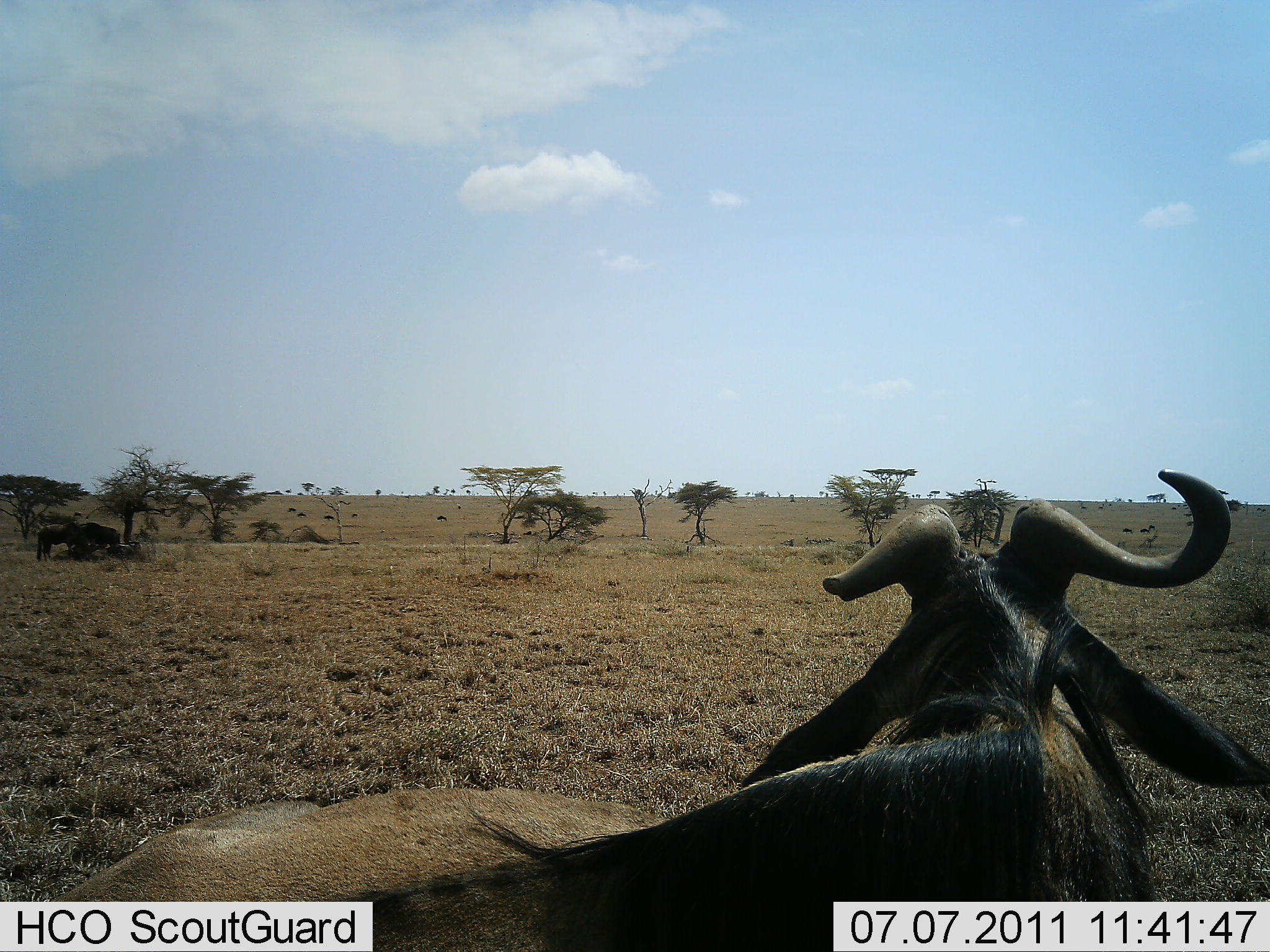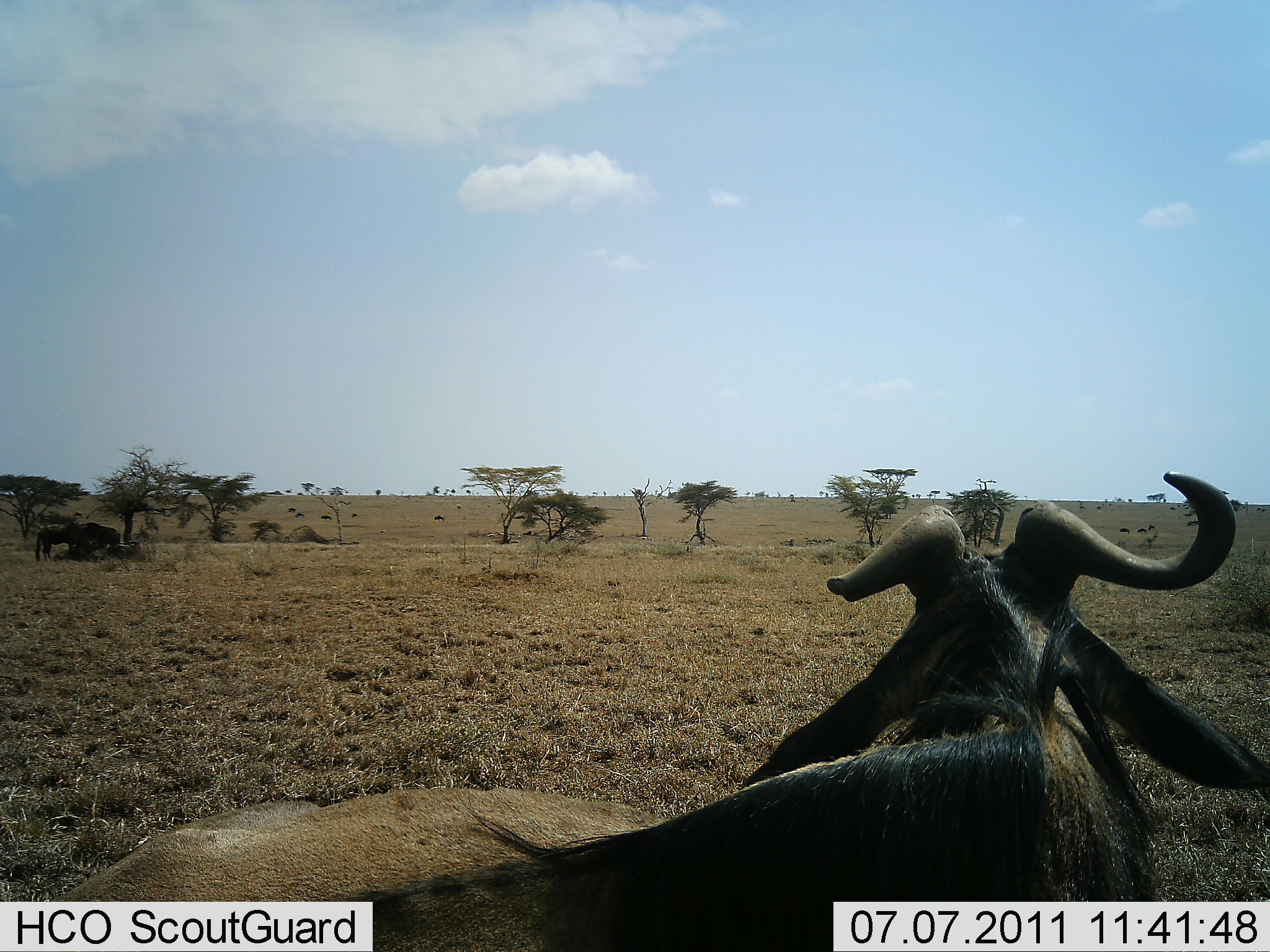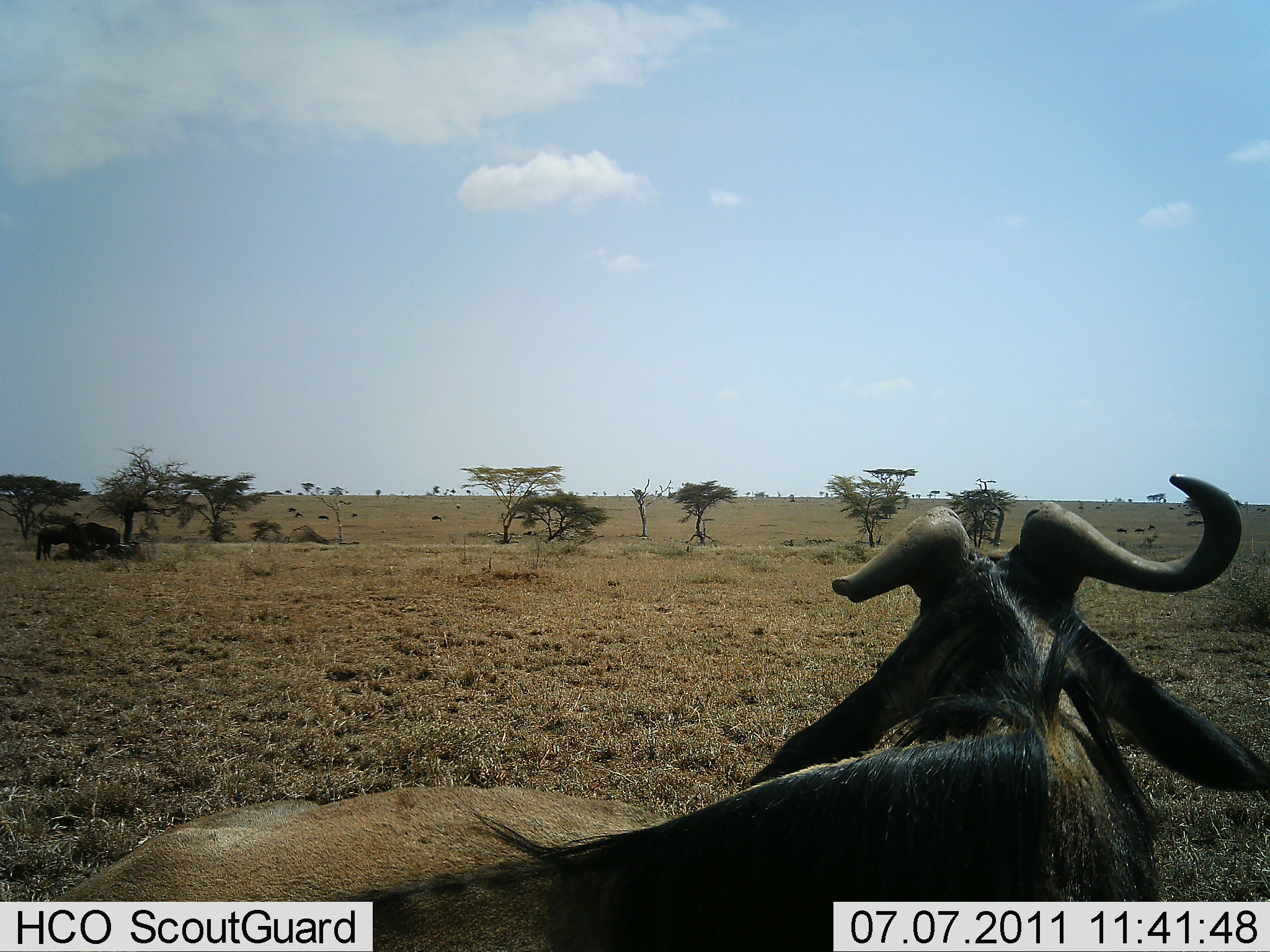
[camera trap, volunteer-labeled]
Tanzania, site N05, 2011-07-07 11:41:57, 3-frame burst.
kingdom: Animalia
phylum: Chordata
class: Mammalia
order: Artiodactyla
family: Bovidae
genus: Connochaetes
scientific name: Connochaetes taurinus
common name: blue wildebeest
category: wildebeest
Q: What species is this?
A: Wildebeest (blue wildebeest) (Connochaetes taurinus).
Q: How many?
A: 3.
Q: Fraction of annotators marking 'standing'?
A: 67%.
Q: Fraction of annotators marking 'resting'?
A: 83%.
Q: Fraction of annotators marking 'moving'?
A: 0%.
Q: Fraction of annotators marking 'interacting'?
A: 17%.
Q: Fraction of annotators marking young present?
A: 0%.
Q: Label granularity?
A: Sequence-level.